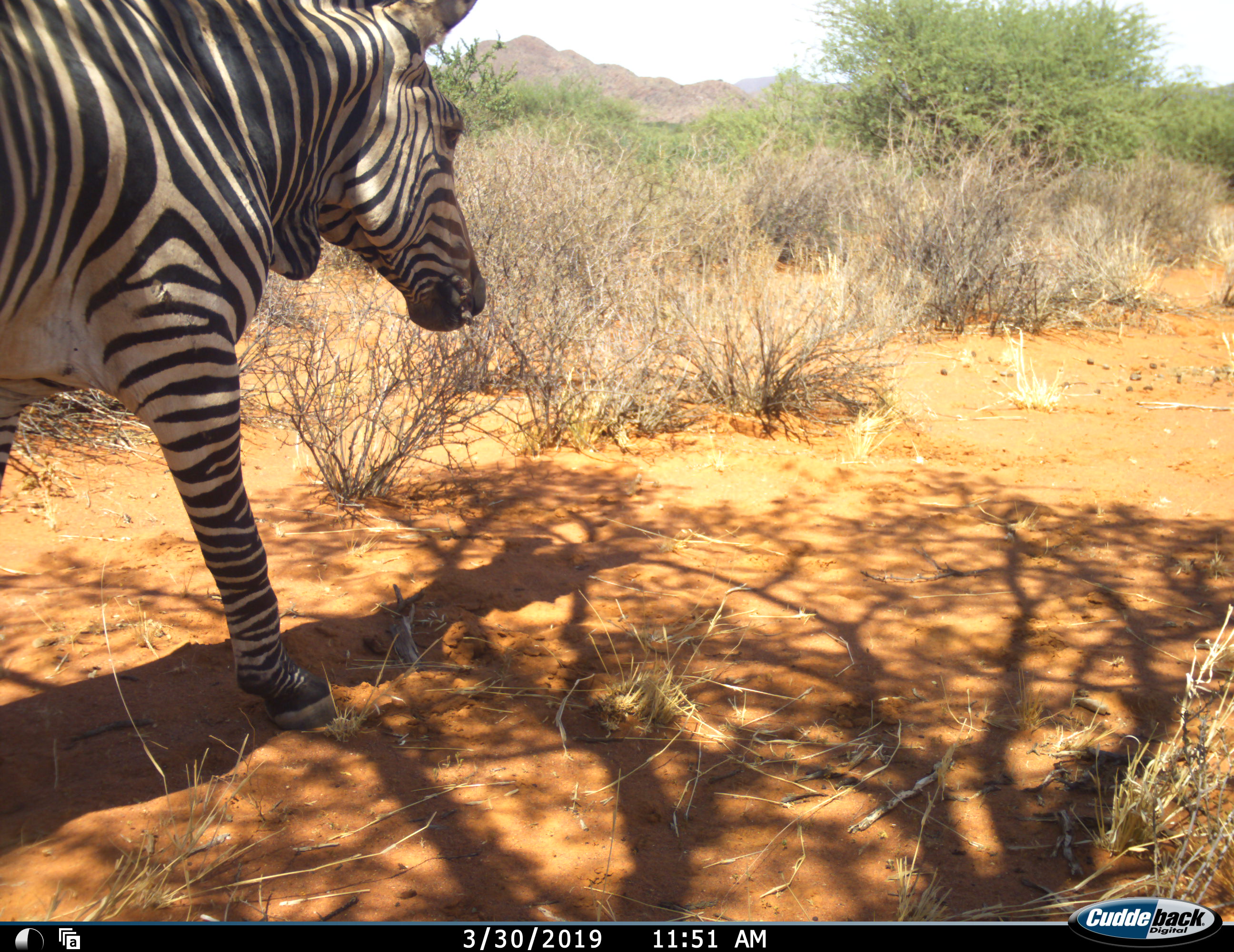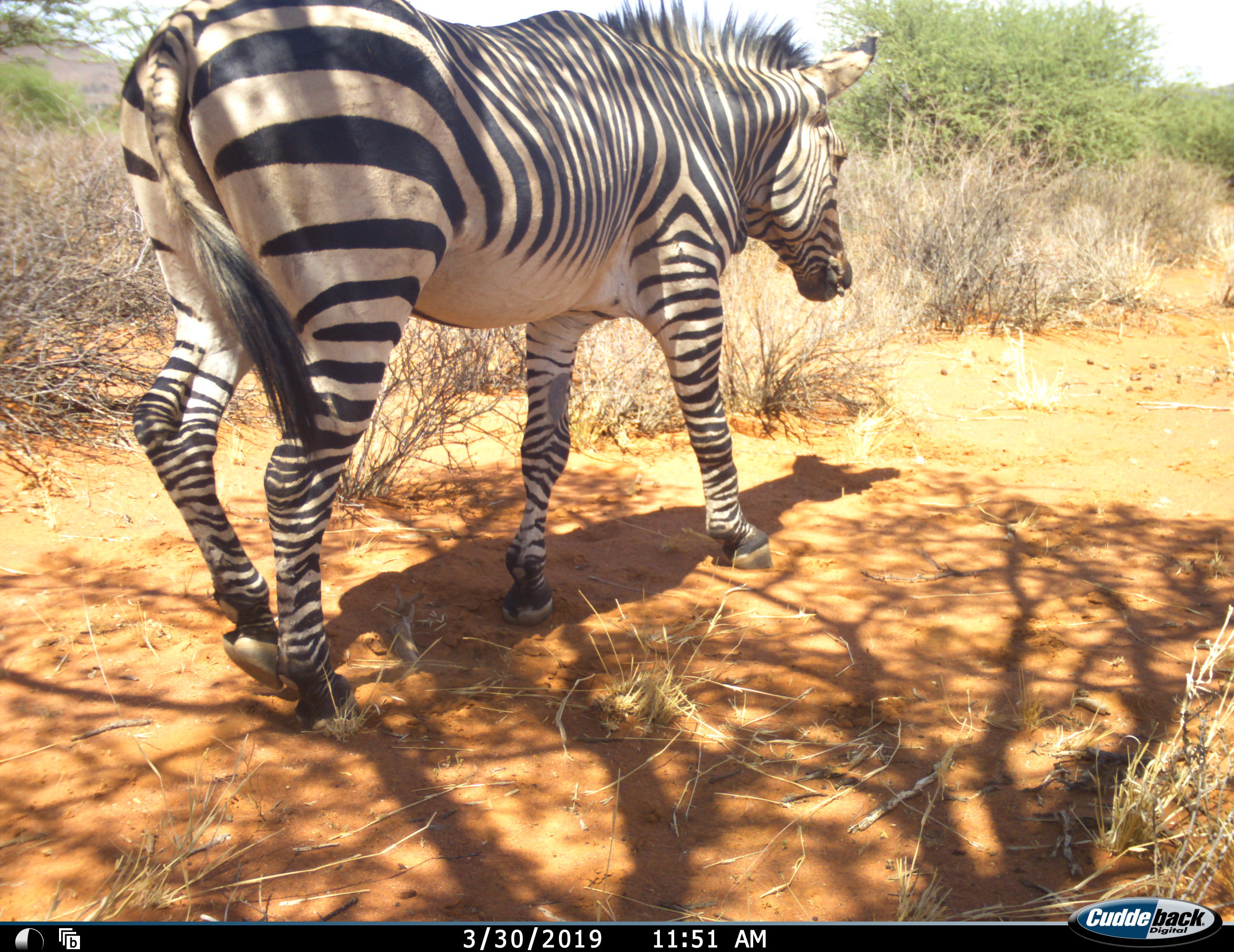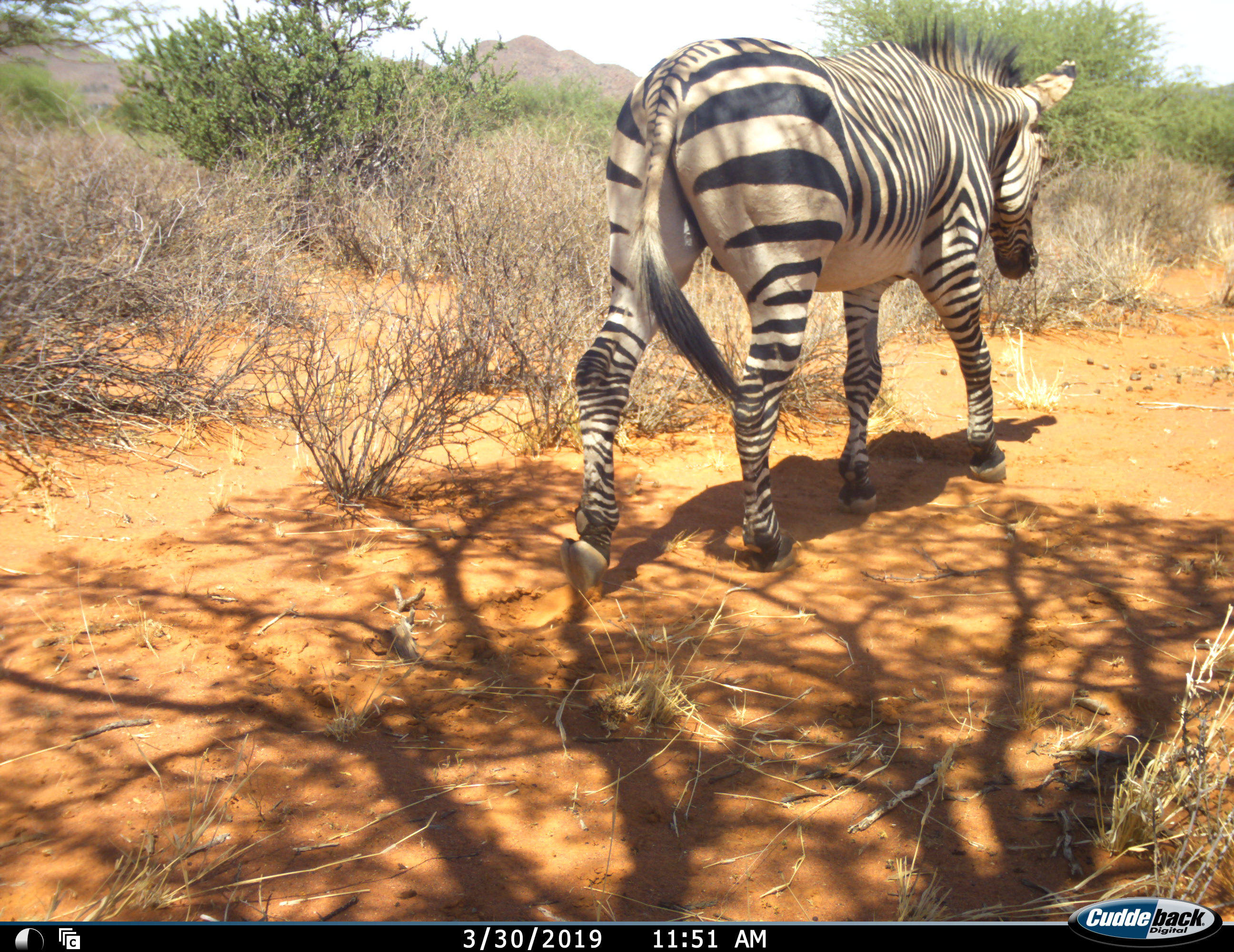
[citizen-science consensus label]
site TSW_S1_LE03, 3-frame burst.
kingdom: Animalia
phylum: Chordata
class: Mammalia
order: Perissodactyla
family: Equidae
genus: Equus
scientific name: Equus zebra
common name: mountain zebra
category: zebramountain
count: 1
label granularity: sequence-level